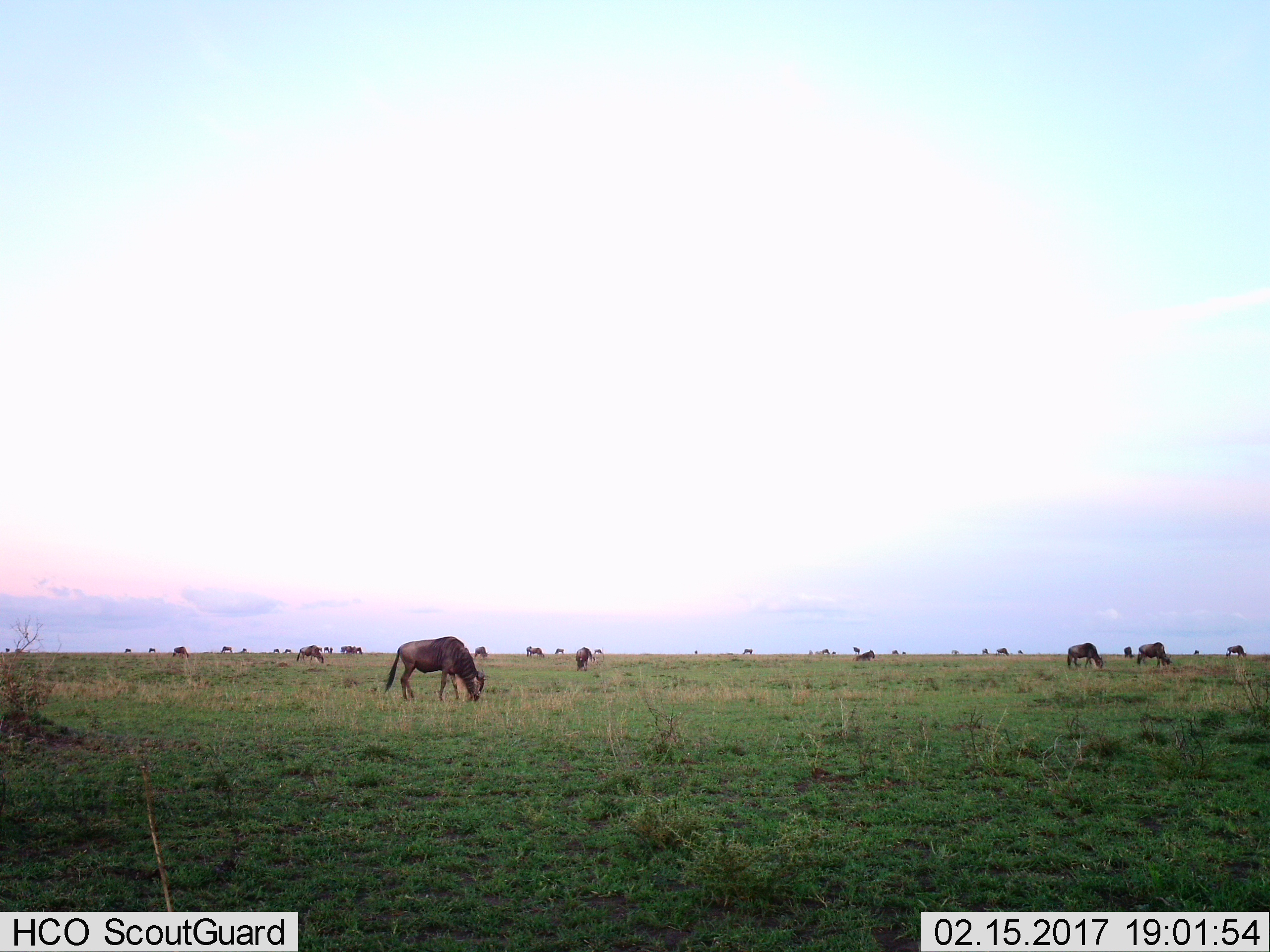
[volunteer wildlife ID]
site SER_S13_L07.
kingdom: Animalia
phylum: Chordata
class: Mammalia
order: Artiodactyla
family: Bovidae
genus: Connochaetes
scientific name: Connochaetes taurinus taurinus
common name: blue wildebeest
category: wildebeestblue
Wildebeestblue (blue wildebeest) (Connochaetes taurinus taurinus), count 11-50. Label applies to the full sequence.